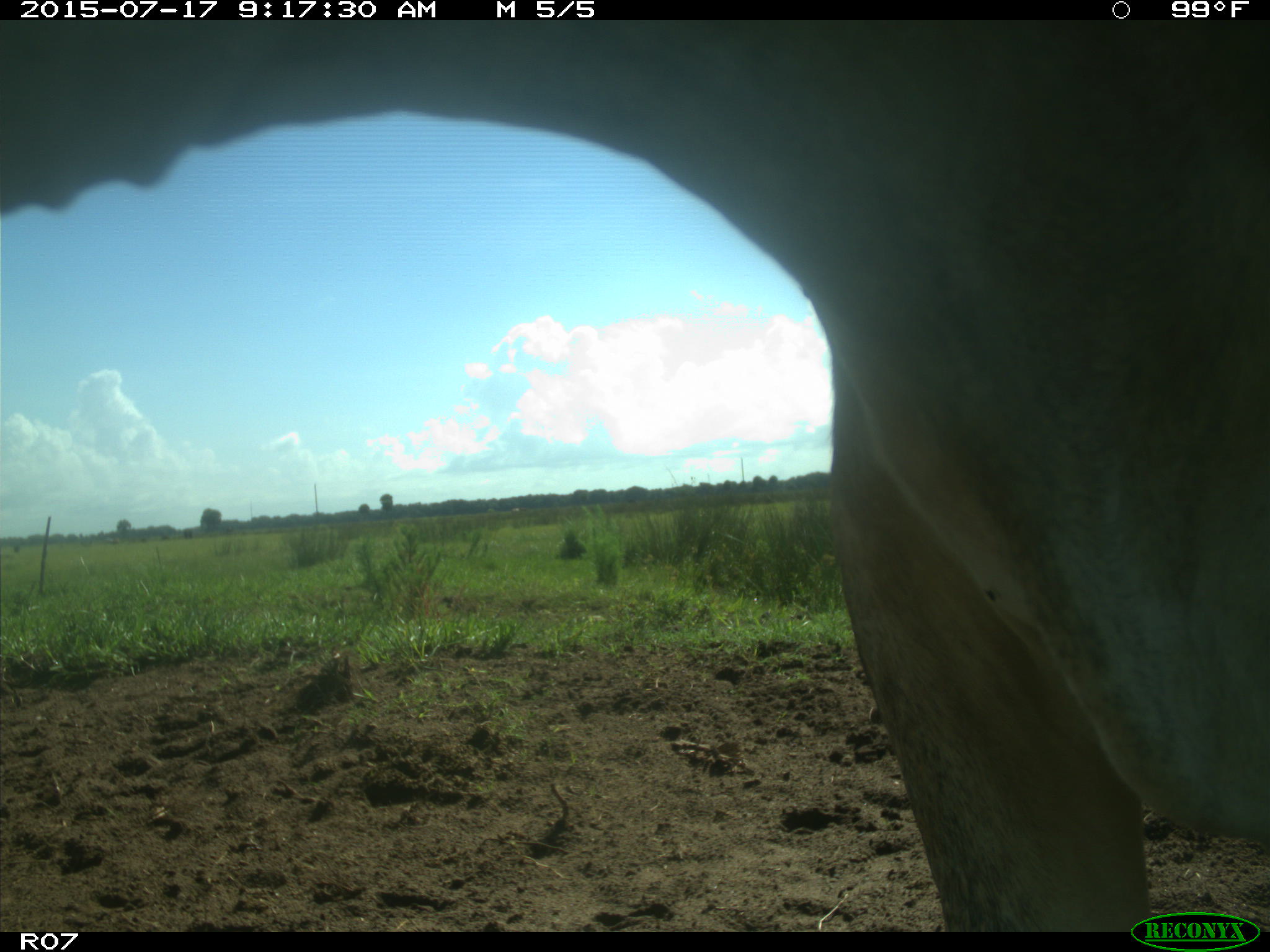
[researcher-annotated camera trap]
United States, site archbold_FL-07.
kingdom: Animalia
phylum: Chordata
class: Mammalia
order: Artiodactyla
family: Bovidae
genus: Bos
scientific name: Bos taurus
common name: domestic cow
Bos taurus (domestic cow).